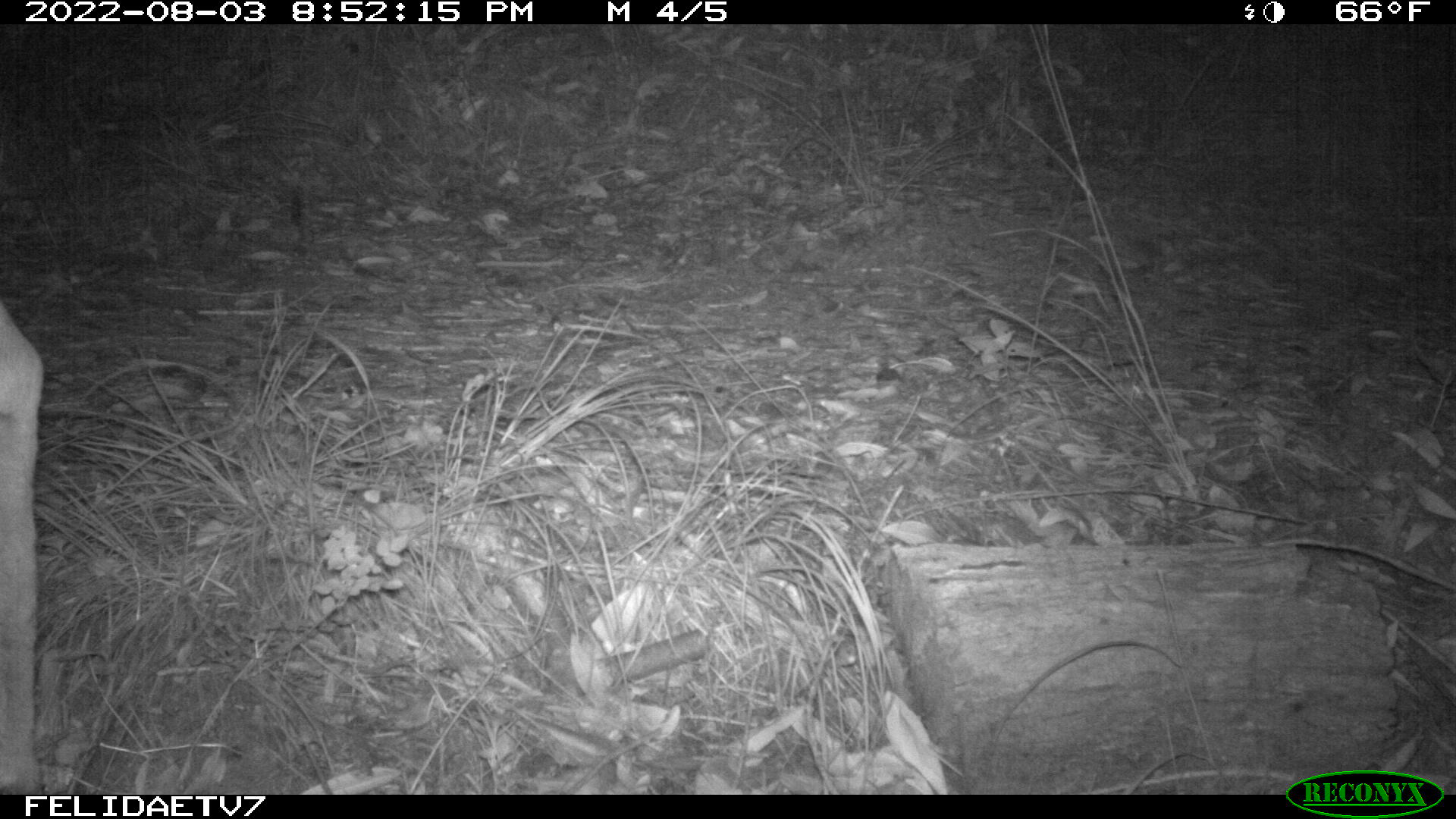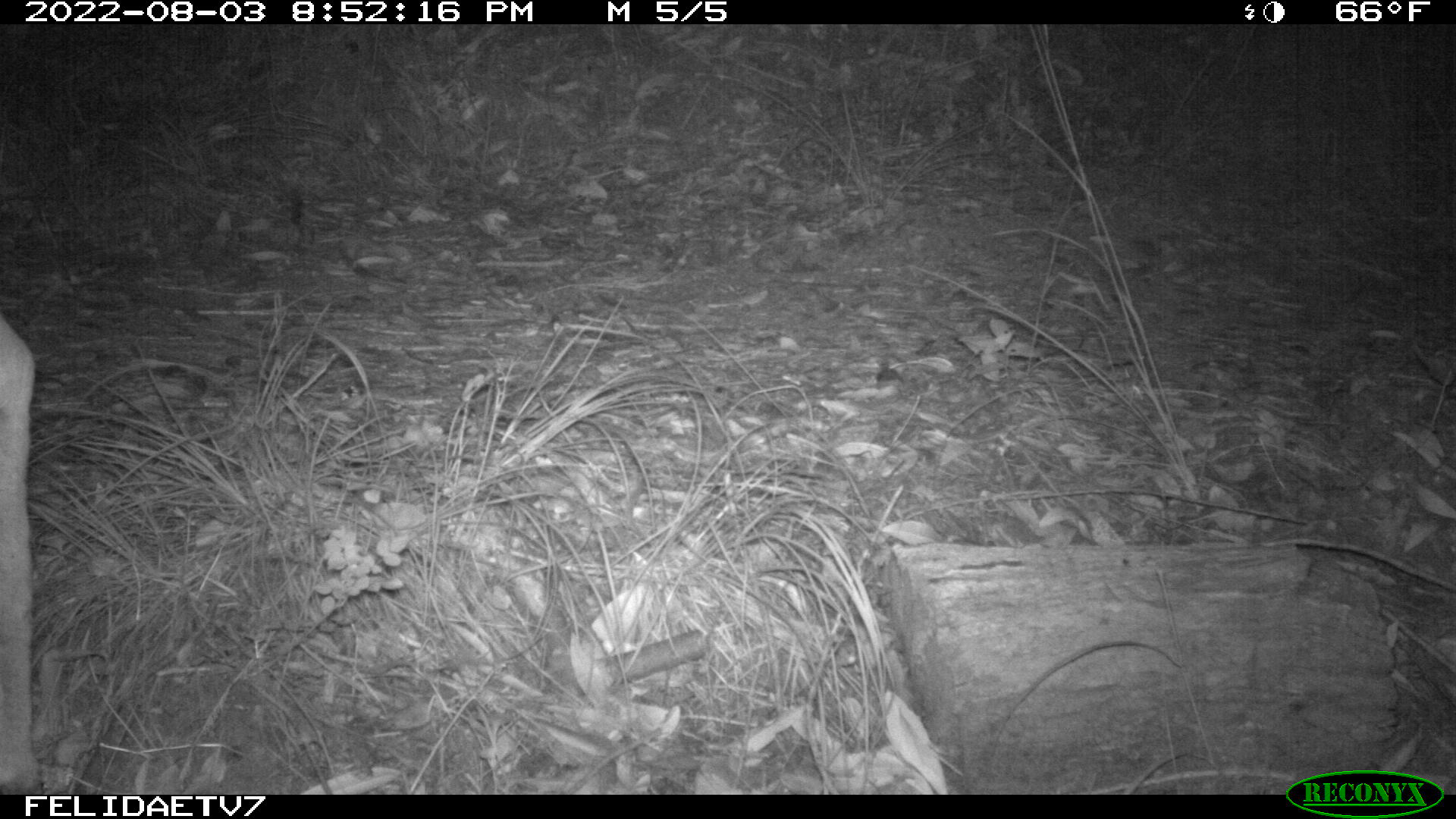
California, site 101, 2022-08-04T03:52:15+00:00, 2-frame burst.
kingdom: Animalia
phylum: Chordata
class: Mammalia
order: Artiodactyla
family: Cervidae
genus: Odocoileus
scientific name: Odocoileus hemionus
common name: mule deer